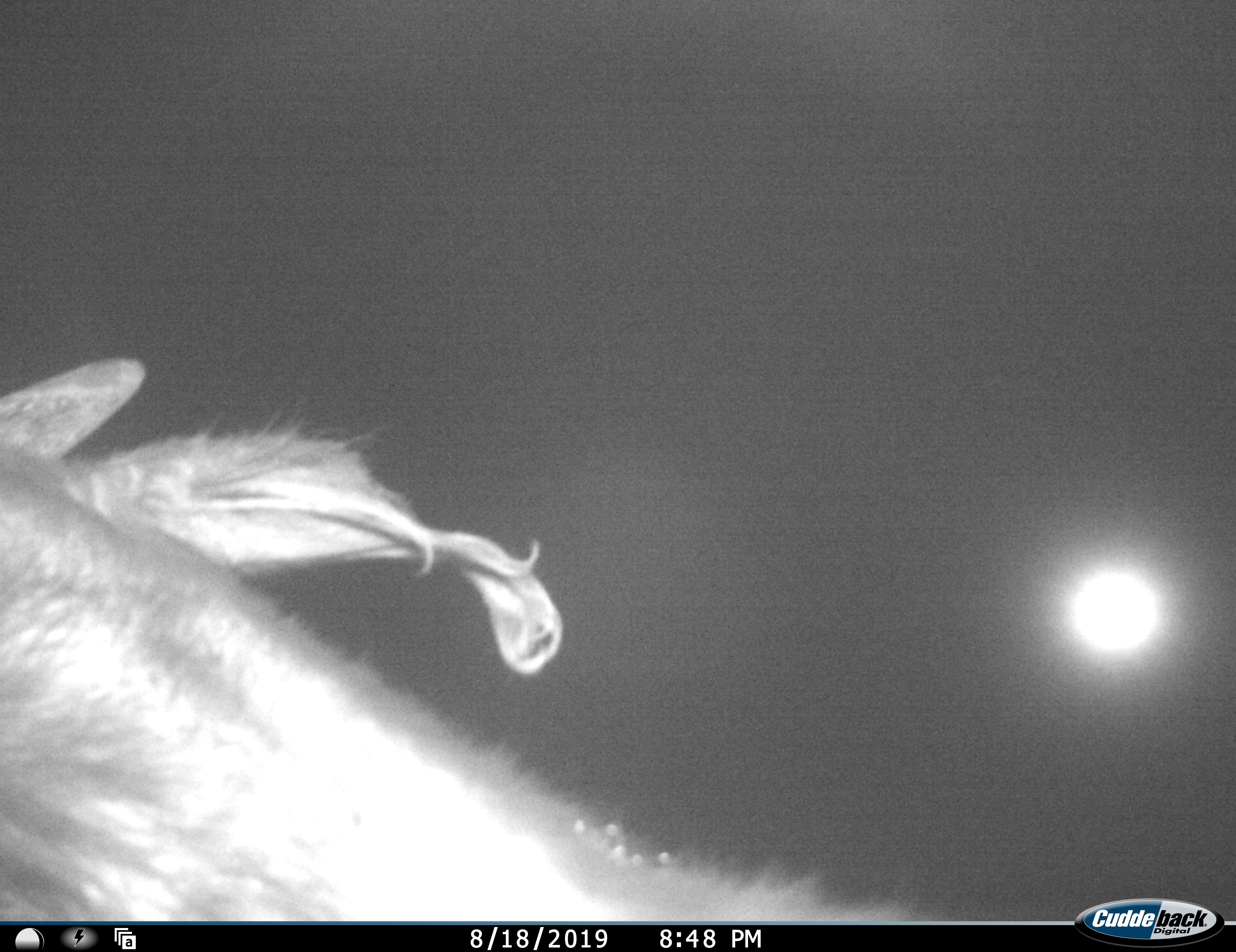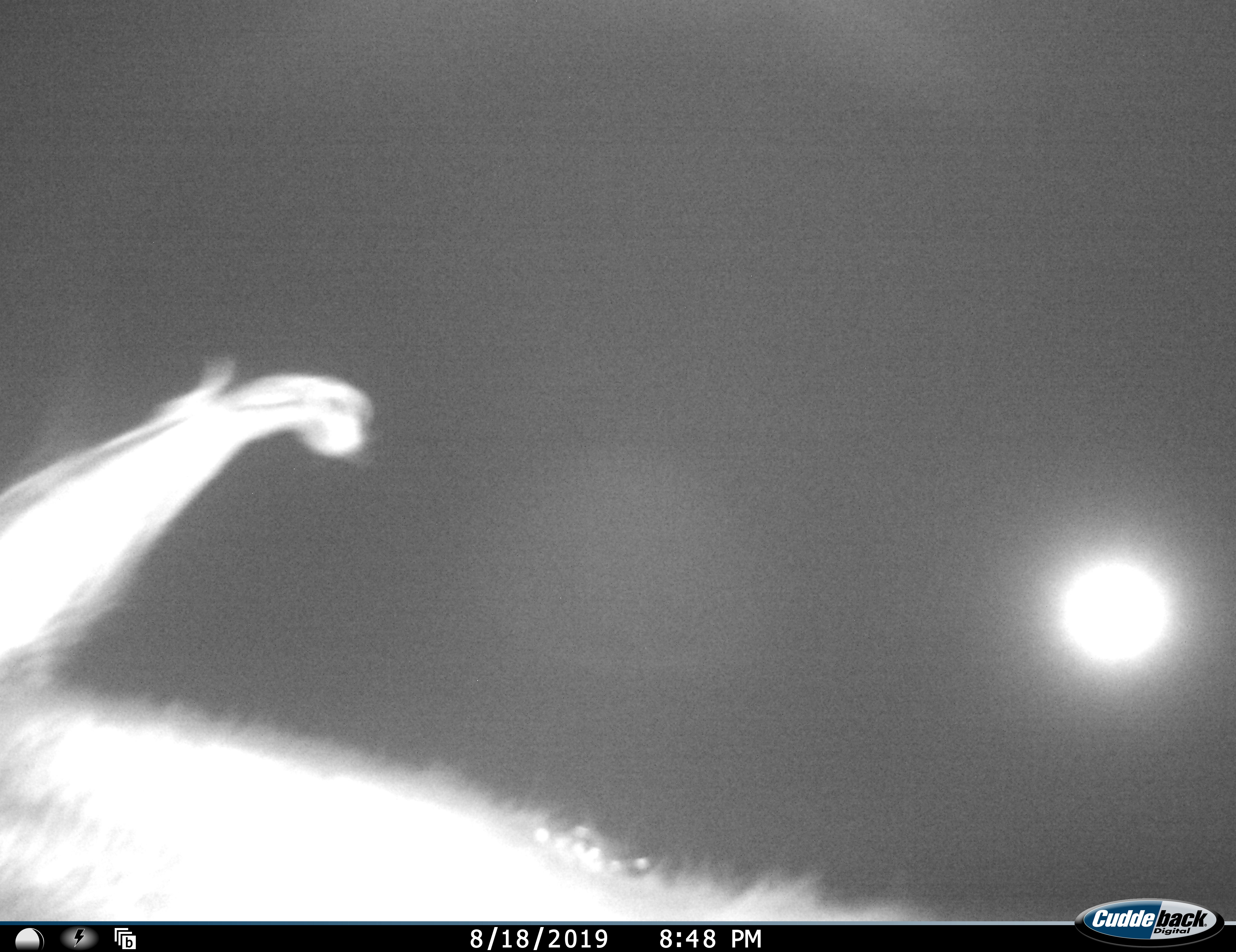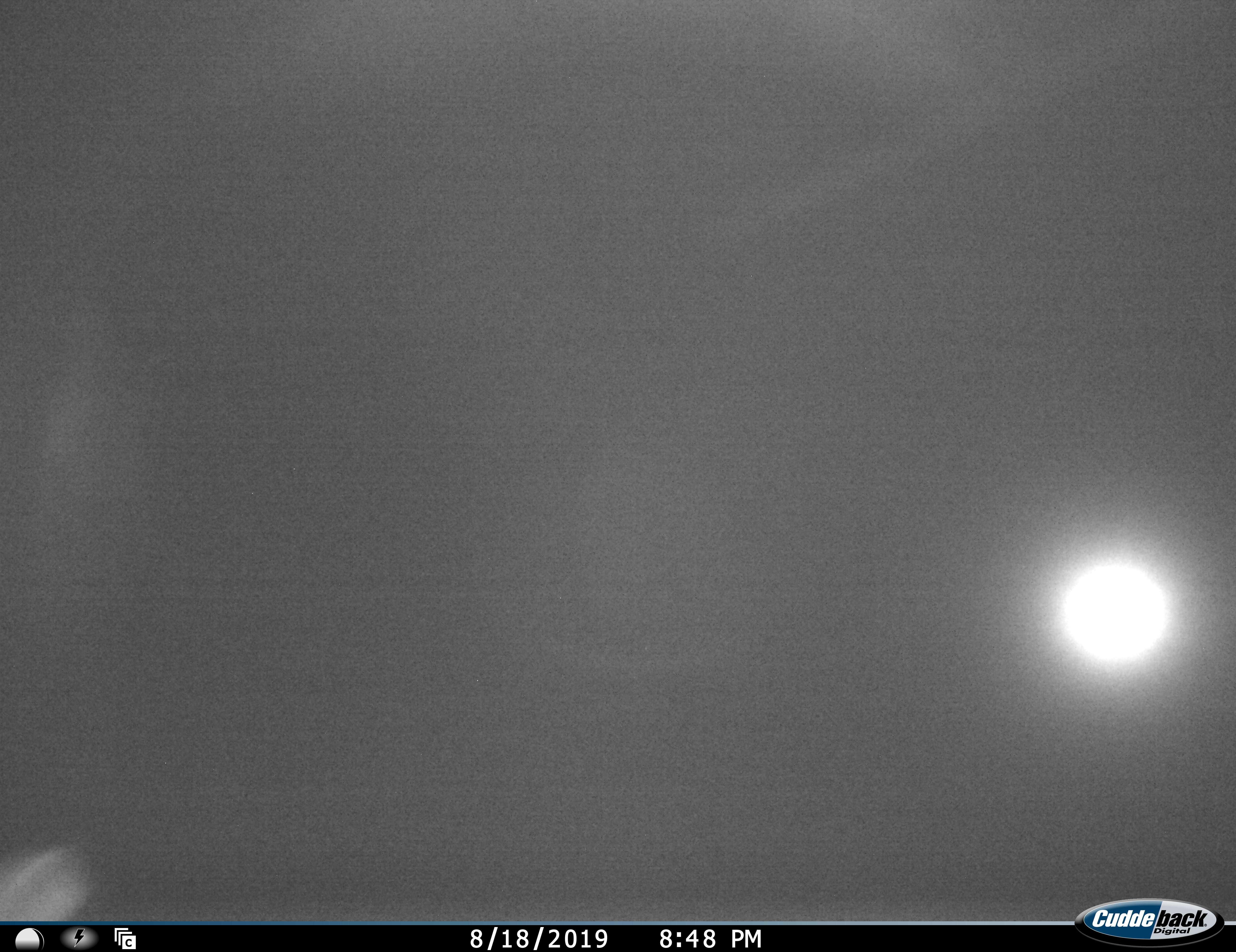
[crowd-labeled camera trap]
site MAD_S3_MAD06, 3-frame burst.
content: unidentified animal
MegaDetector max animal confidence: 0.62